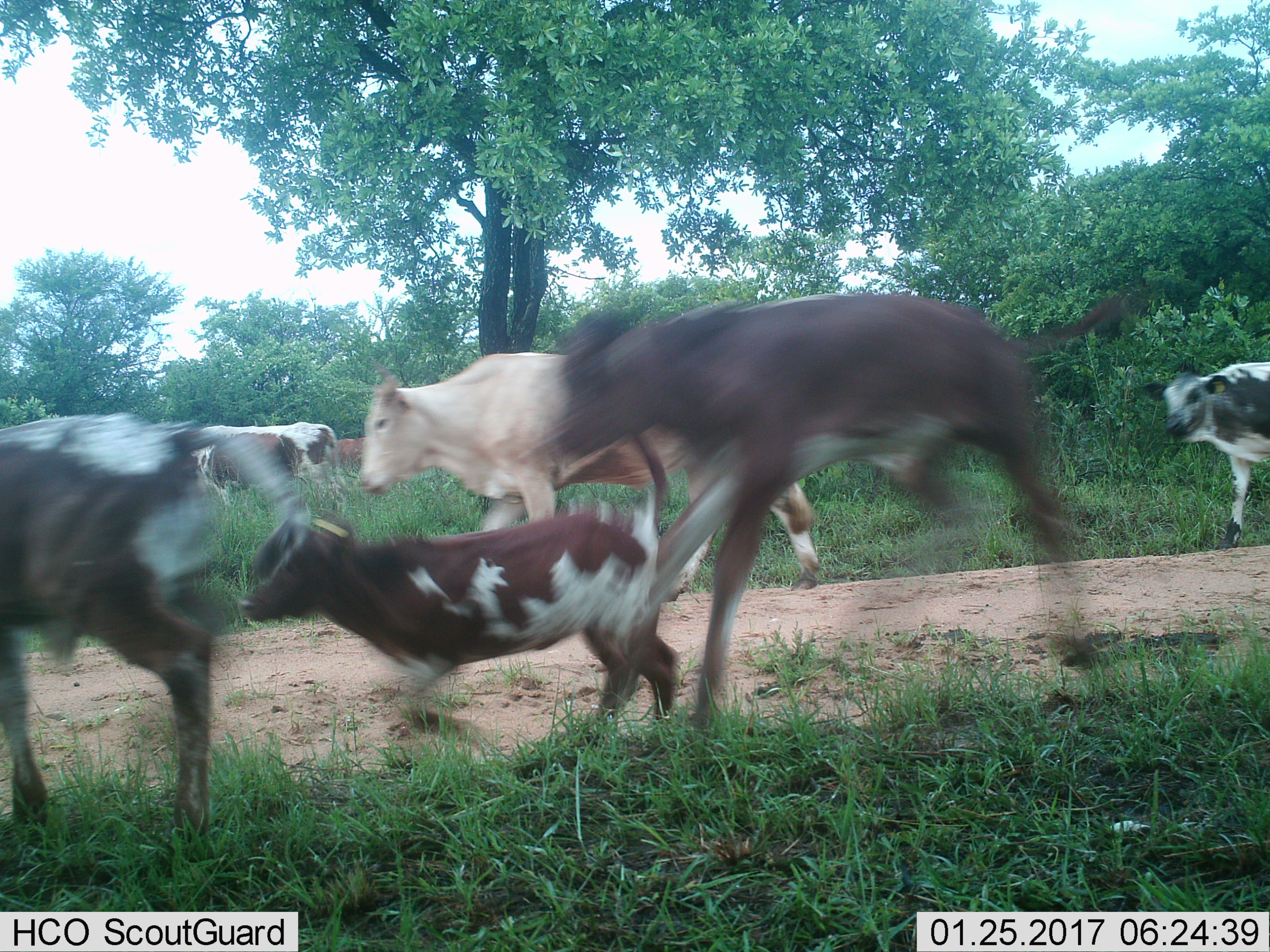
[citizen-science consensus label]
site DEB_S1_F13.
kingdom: Animalia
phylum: Chordata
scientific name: Vertebrata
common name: domestic animal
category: domesticanimal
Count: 7.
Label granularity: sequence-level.